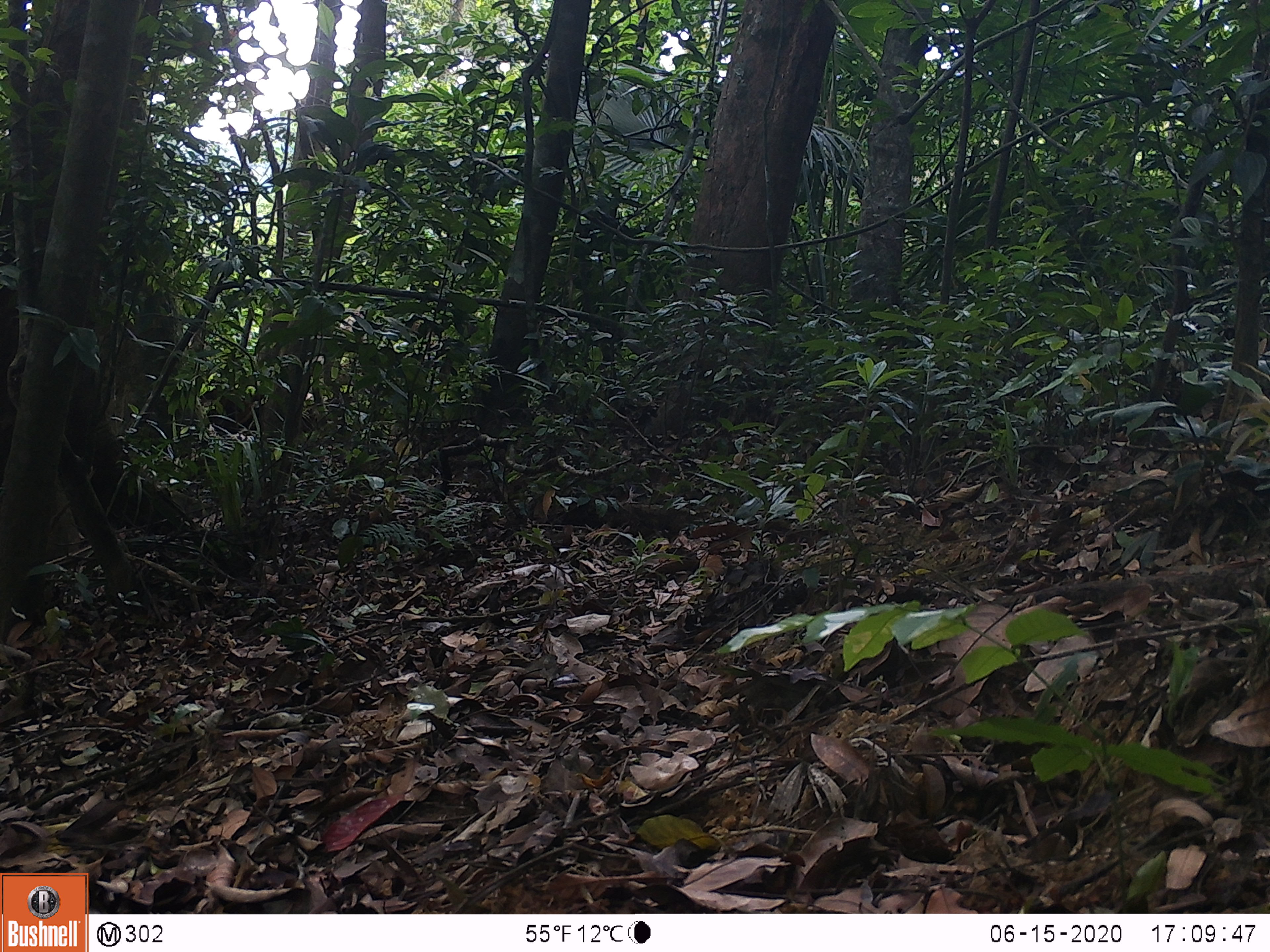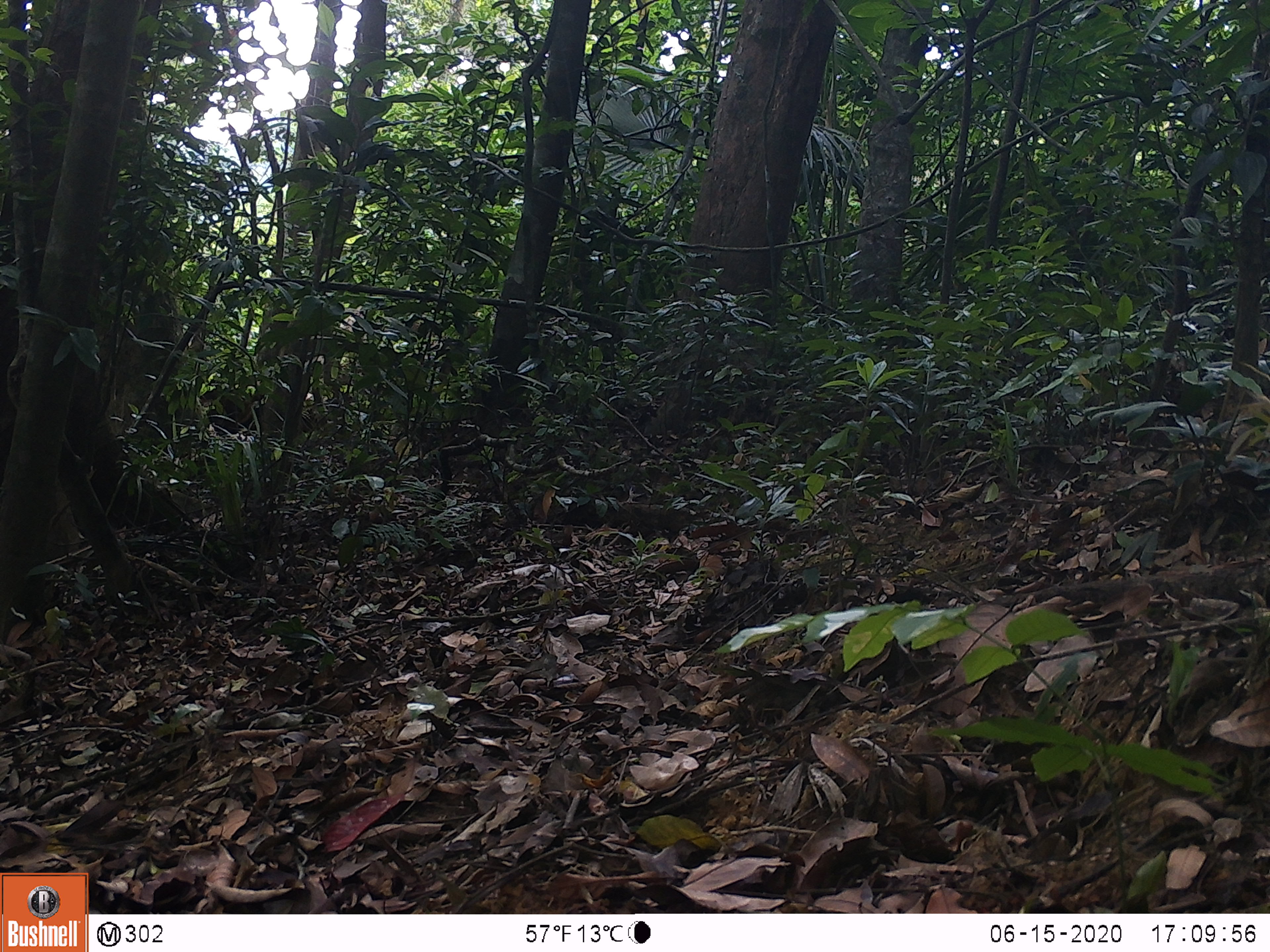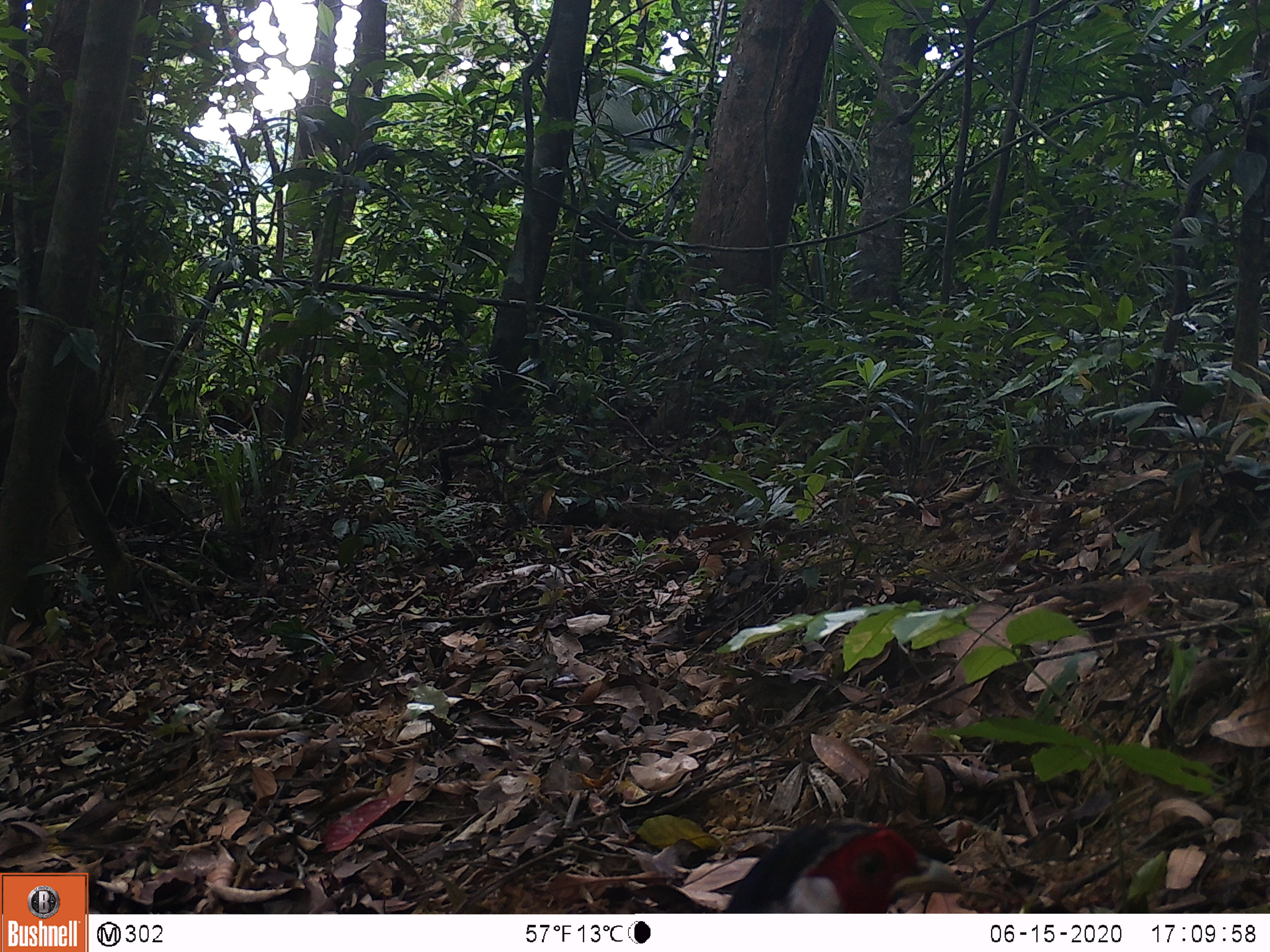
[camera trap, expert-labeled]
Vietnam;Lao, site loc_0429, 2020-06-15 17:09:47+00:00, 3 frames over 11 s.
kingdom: Animalia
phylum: Chordata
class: Aves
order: Galliformes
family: Phasianidae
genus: Lophura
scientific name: Lophura nycthemera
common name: silver pheasant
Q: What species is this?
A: Silver pheasant (Lophura nycthemera).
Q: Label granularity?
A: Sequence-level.